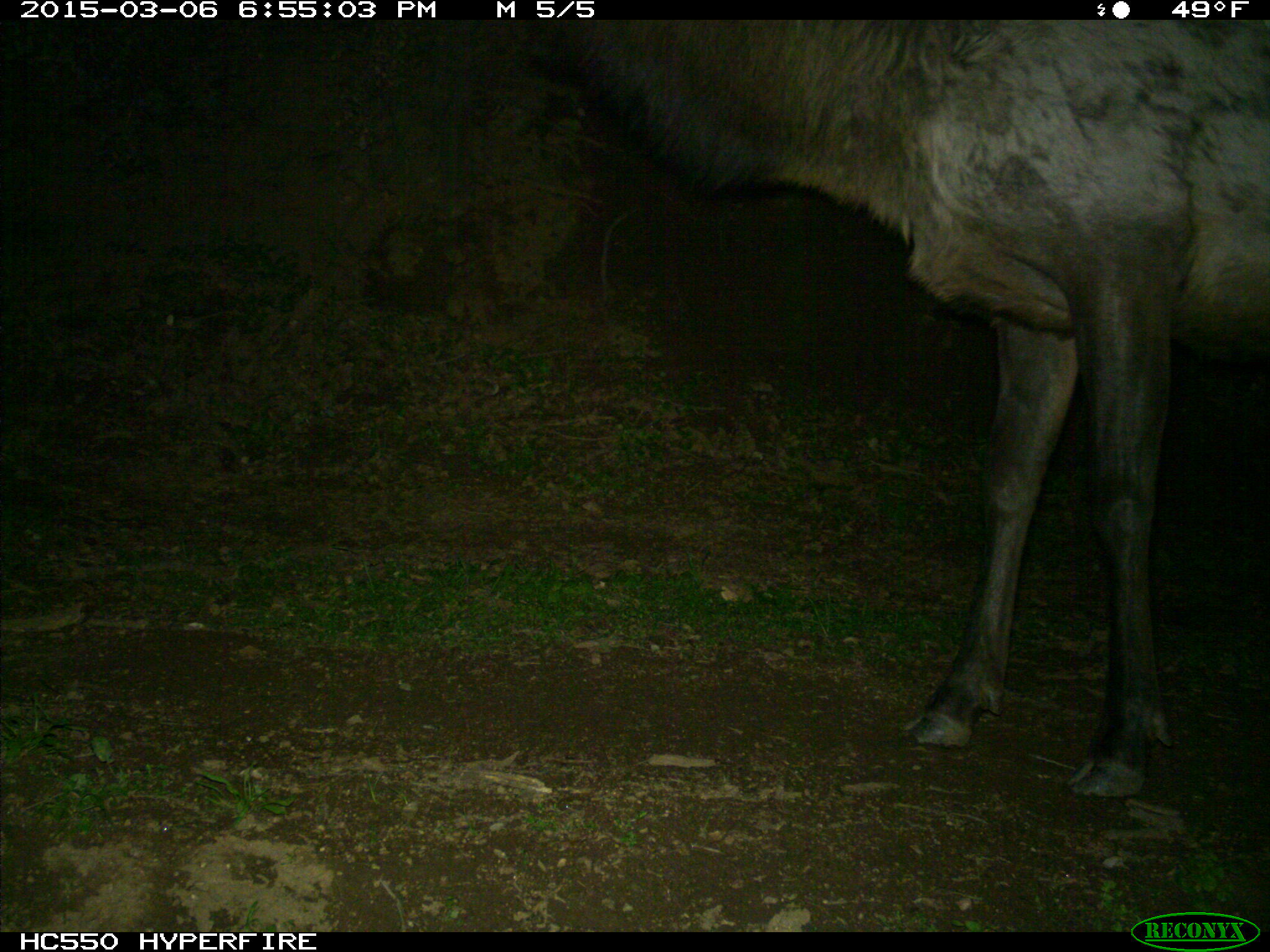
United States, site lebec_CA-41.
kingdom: Animalia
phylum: Chordata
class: Mammalia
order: Artiodactyla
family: Cervidae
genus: Cervus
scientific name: Cervus canadensis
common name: elk